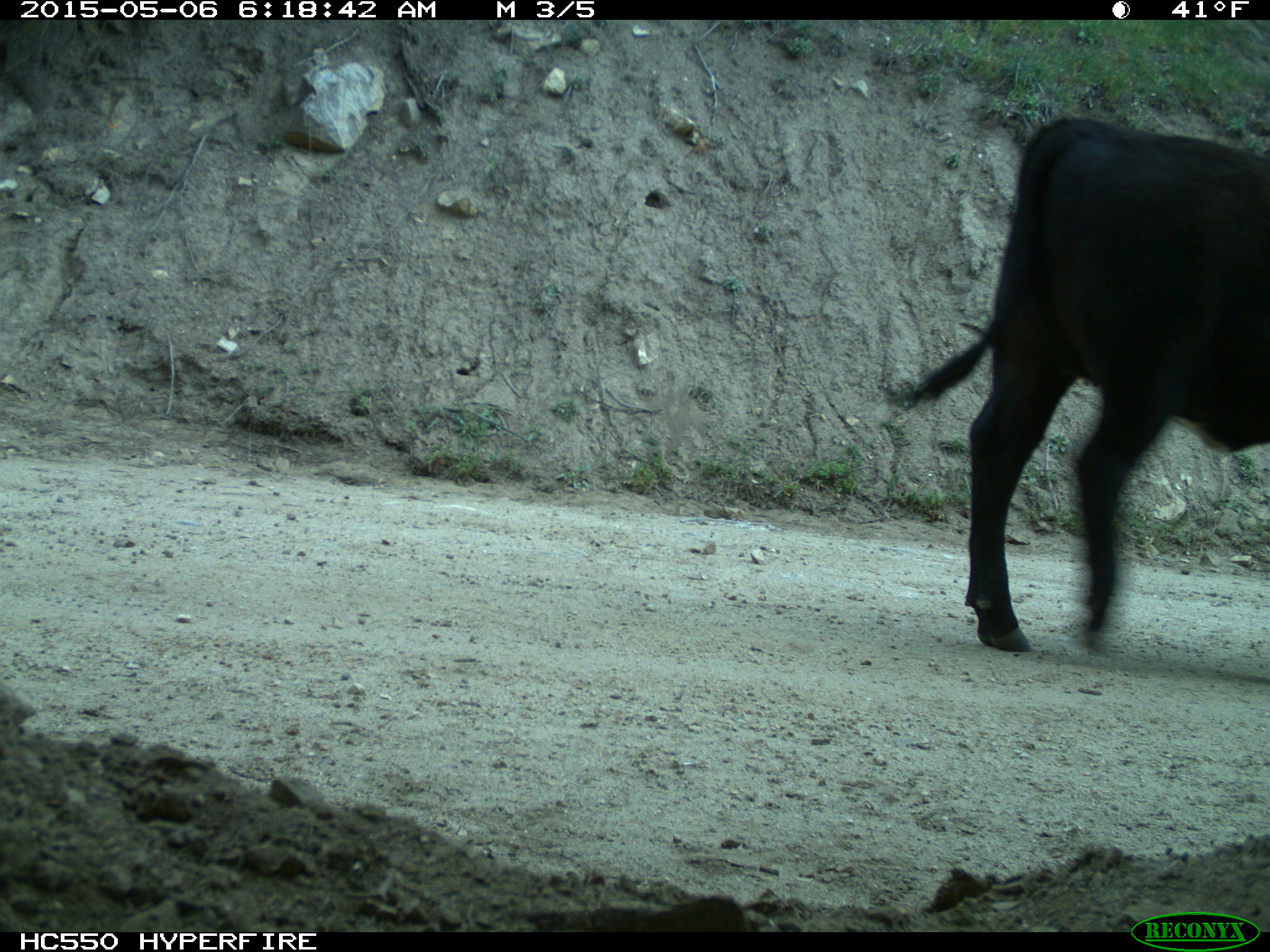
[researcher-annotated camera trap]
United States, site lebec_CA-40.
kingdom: Animalia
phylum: Chordata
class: Mammalia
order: Artiodactyla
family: Bovidae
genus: Bos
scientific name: Bos taurus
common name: domestic cow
Bos taurus (domestic cow).